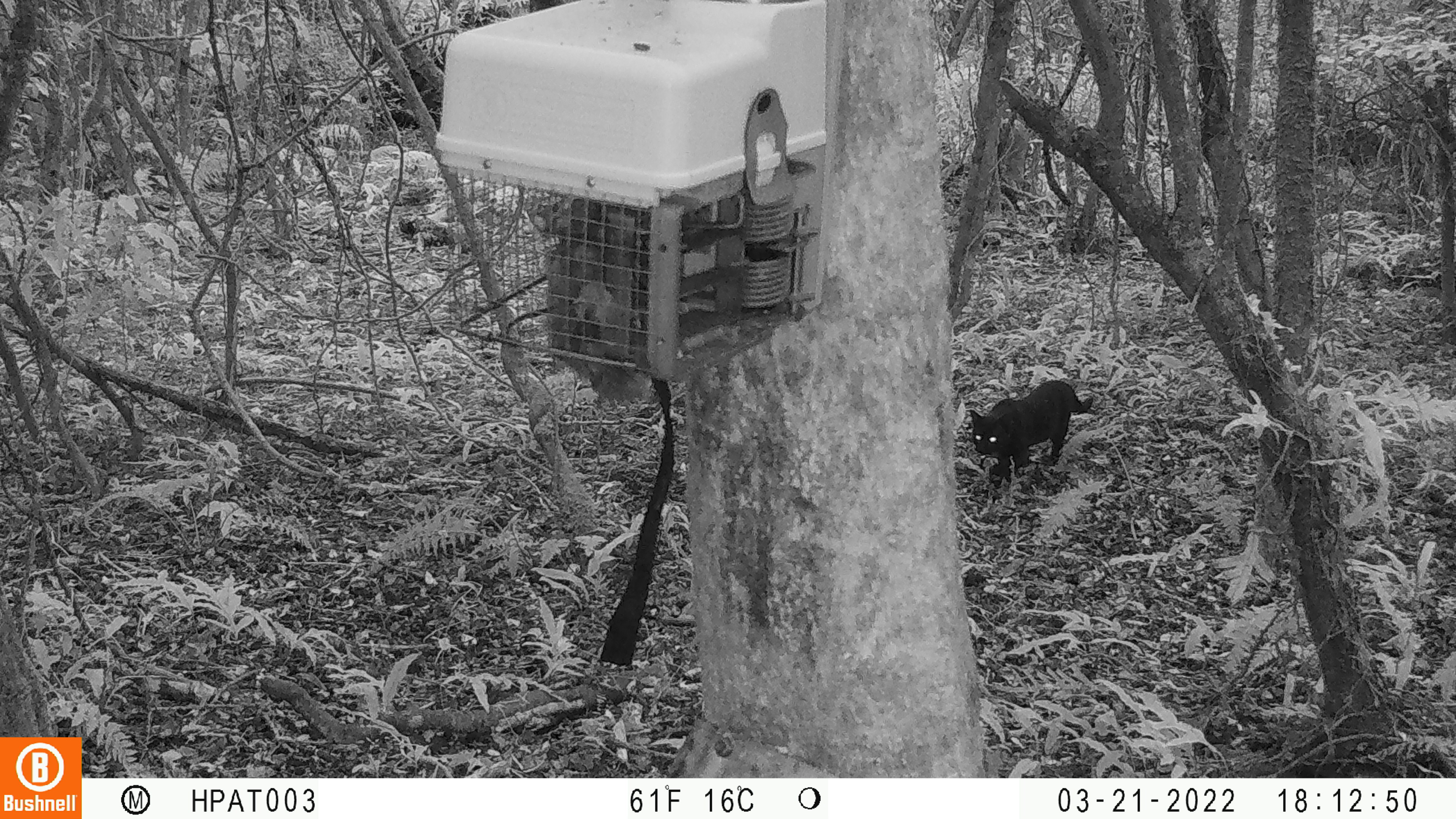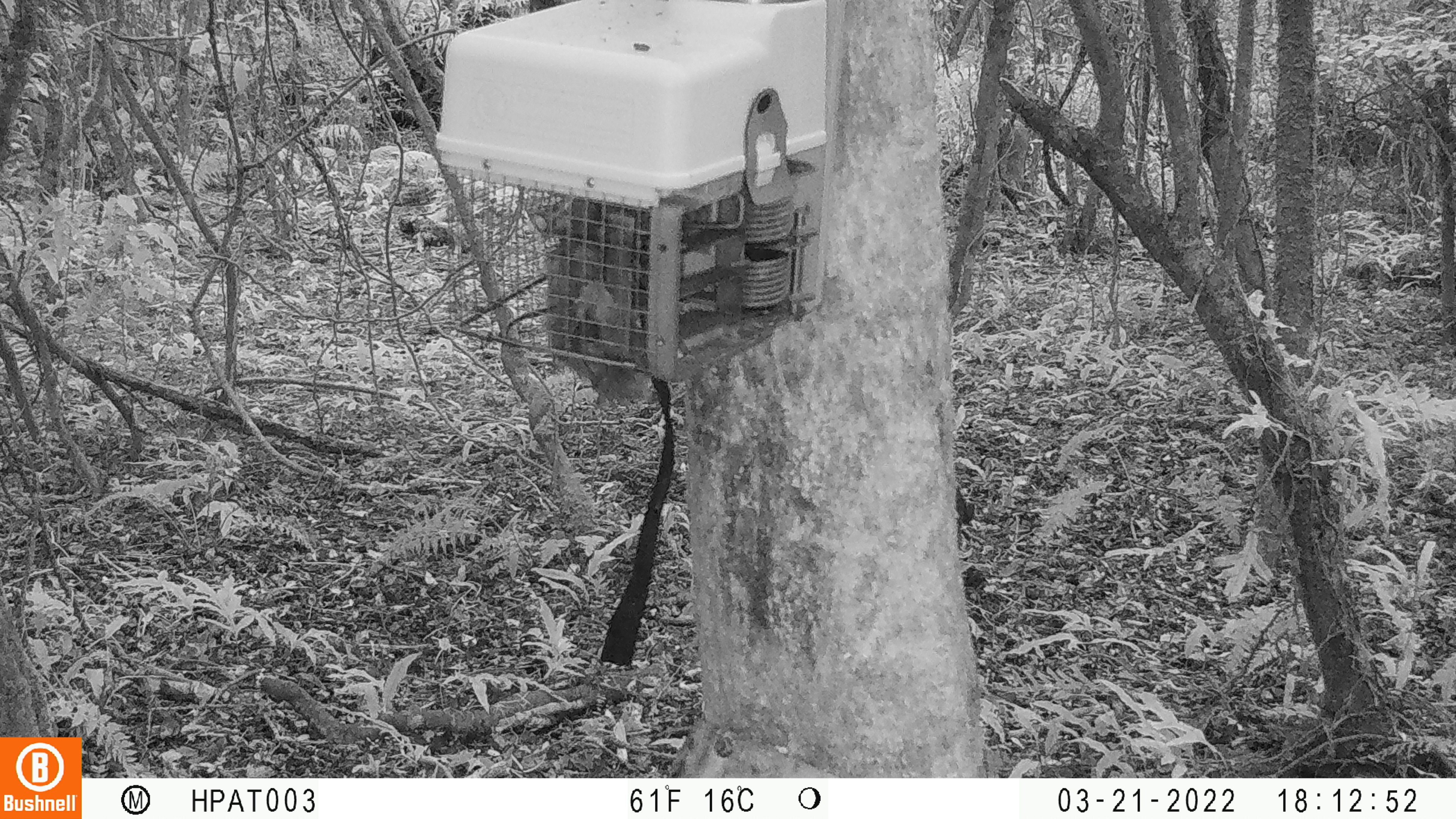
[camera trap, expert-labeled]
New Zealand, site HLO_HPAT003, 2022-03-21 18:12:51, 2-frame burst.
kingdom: Animalia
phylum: Chordata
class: Mammalia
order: Carnivora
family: Felidae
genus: Felis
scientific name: Felis catus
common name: domestic cat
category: cat